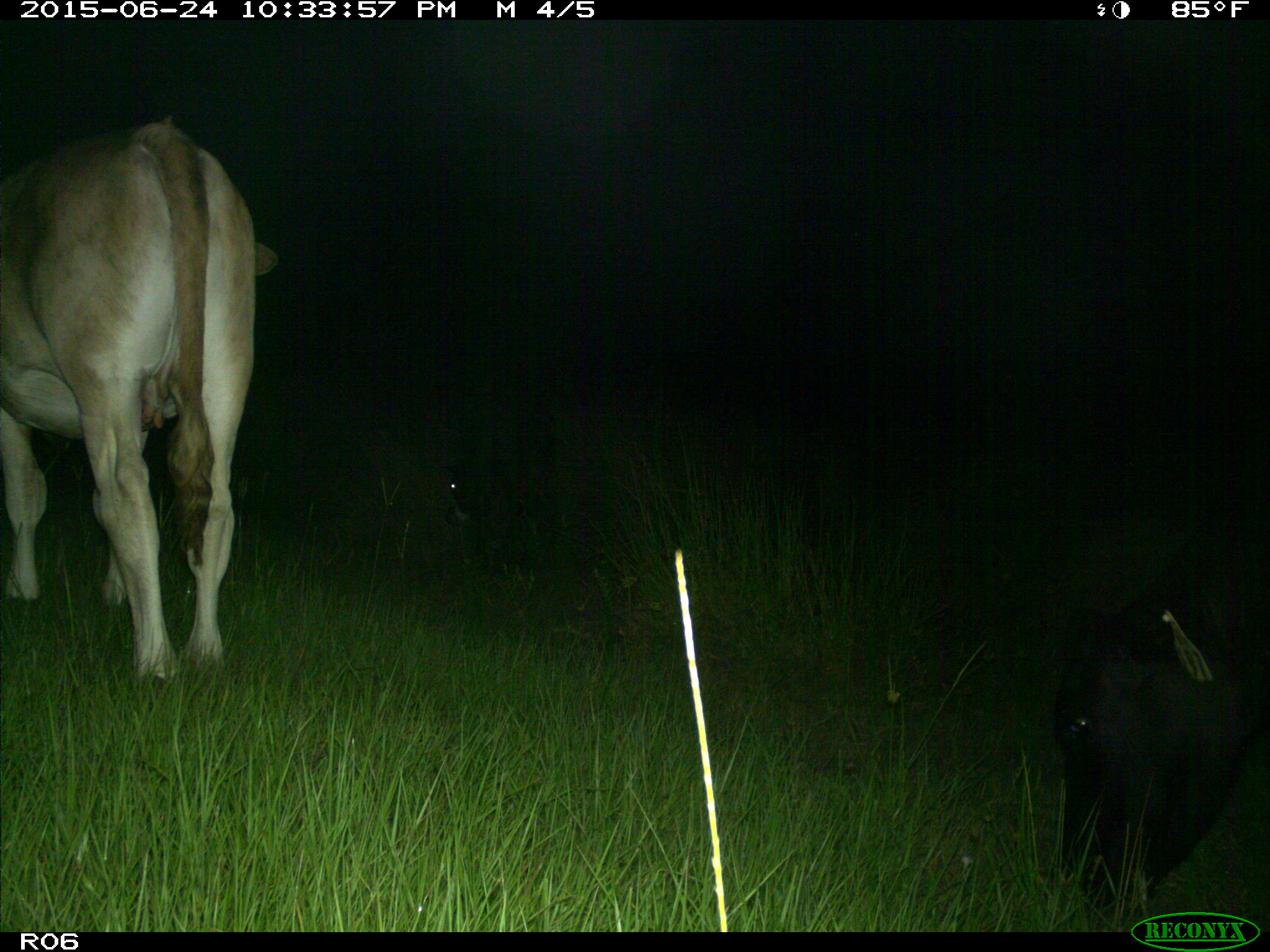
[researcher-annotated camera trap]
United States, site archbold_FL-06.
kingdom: Animalia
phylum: Chordata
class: Mammalia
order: Artiodactyla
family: Bovidae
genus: Bos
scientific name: Bos taurus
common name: domestic cow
Bos taurus (domestic cow).